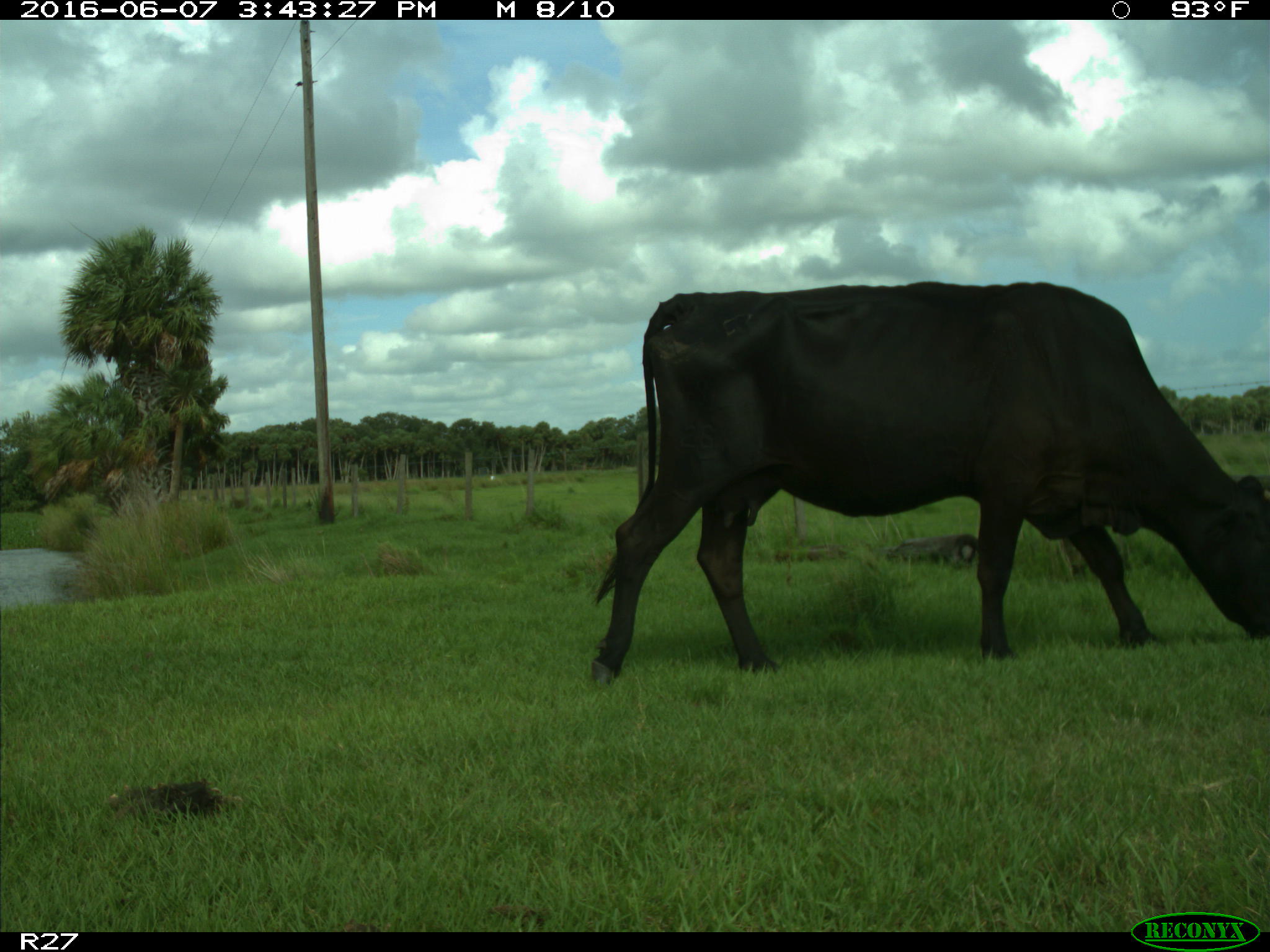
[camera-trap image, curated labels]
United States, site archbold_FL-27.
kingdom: Animalia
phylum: Chordata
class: Mammalia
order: Artiodactyla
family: Bovidae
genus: Bos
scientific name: Bos taurus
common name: domestic cow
Bos taurus (domestic cow).